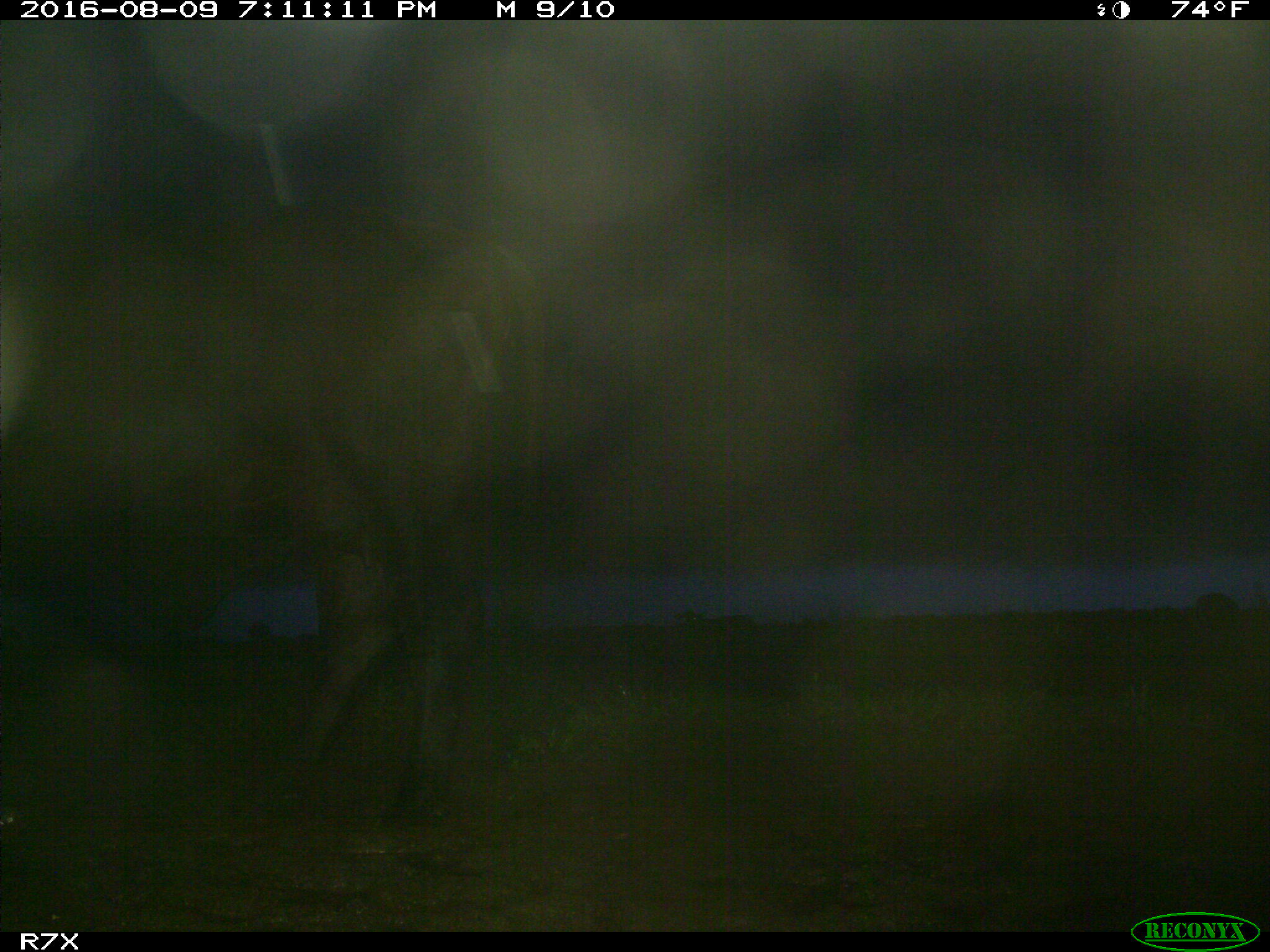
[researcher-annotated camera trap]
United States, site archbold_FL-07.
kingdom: Animalia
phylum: Chordata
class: Mammalia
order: Artiodactyla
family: Bovidae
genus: Bos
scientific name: Bos taurus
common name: domestic cow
Bos taurus (domestic cow).